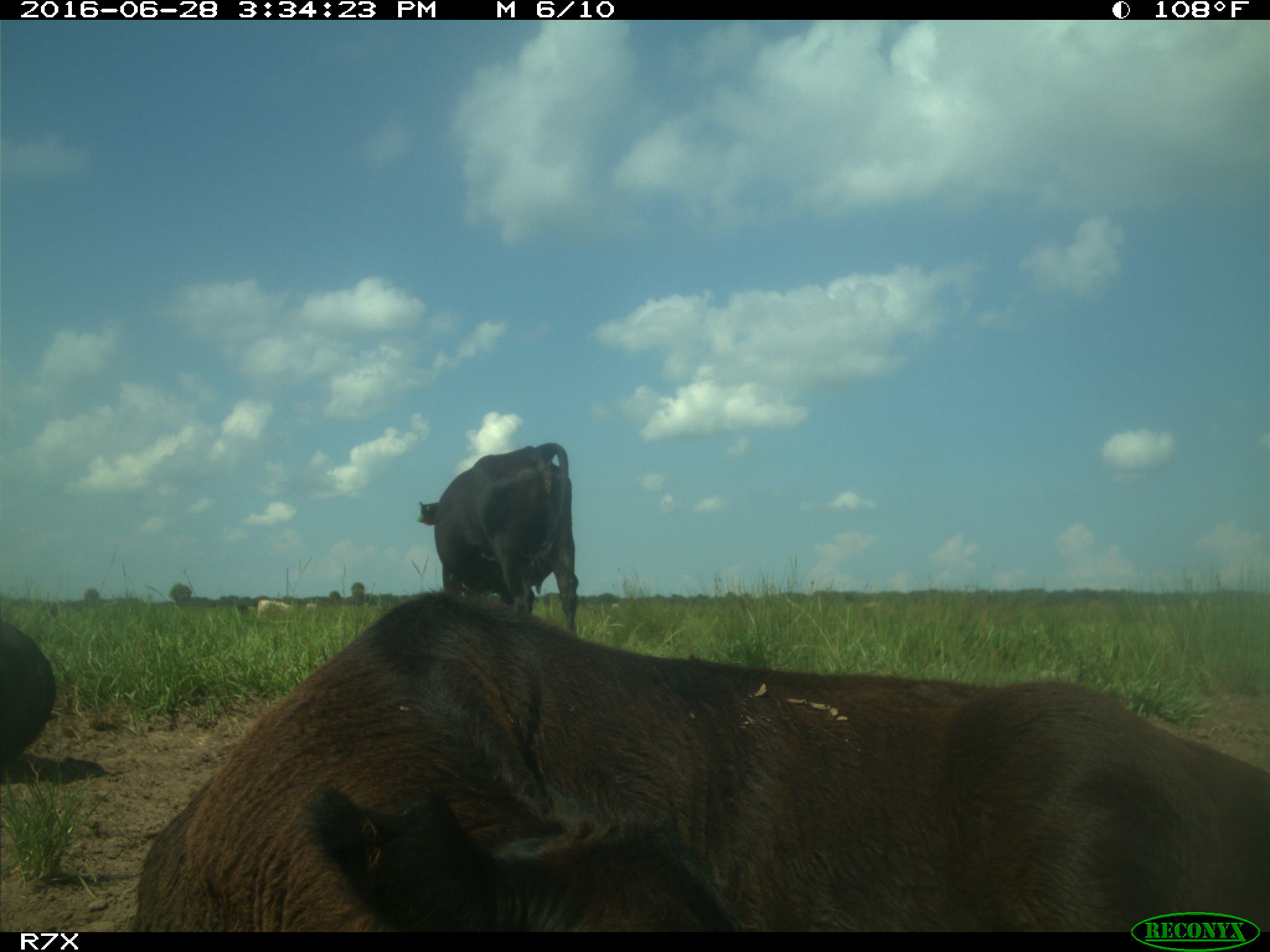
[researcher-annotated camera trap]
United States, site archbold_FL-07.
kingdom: Animalia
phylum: Chordata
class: Mammalia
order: Artiodactyla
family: Bovidae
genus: Bos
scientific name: Bos taurus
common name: domestic cow